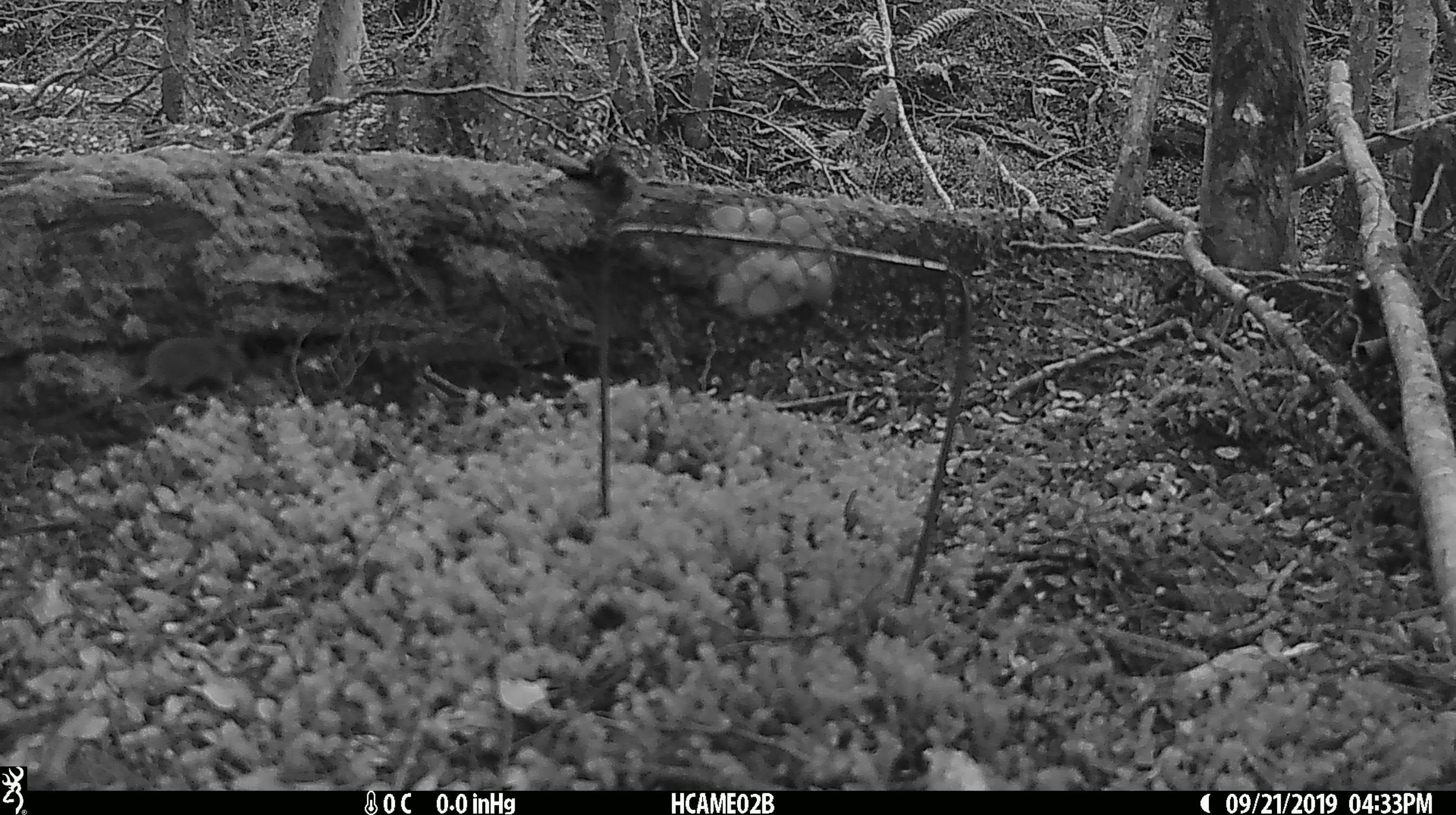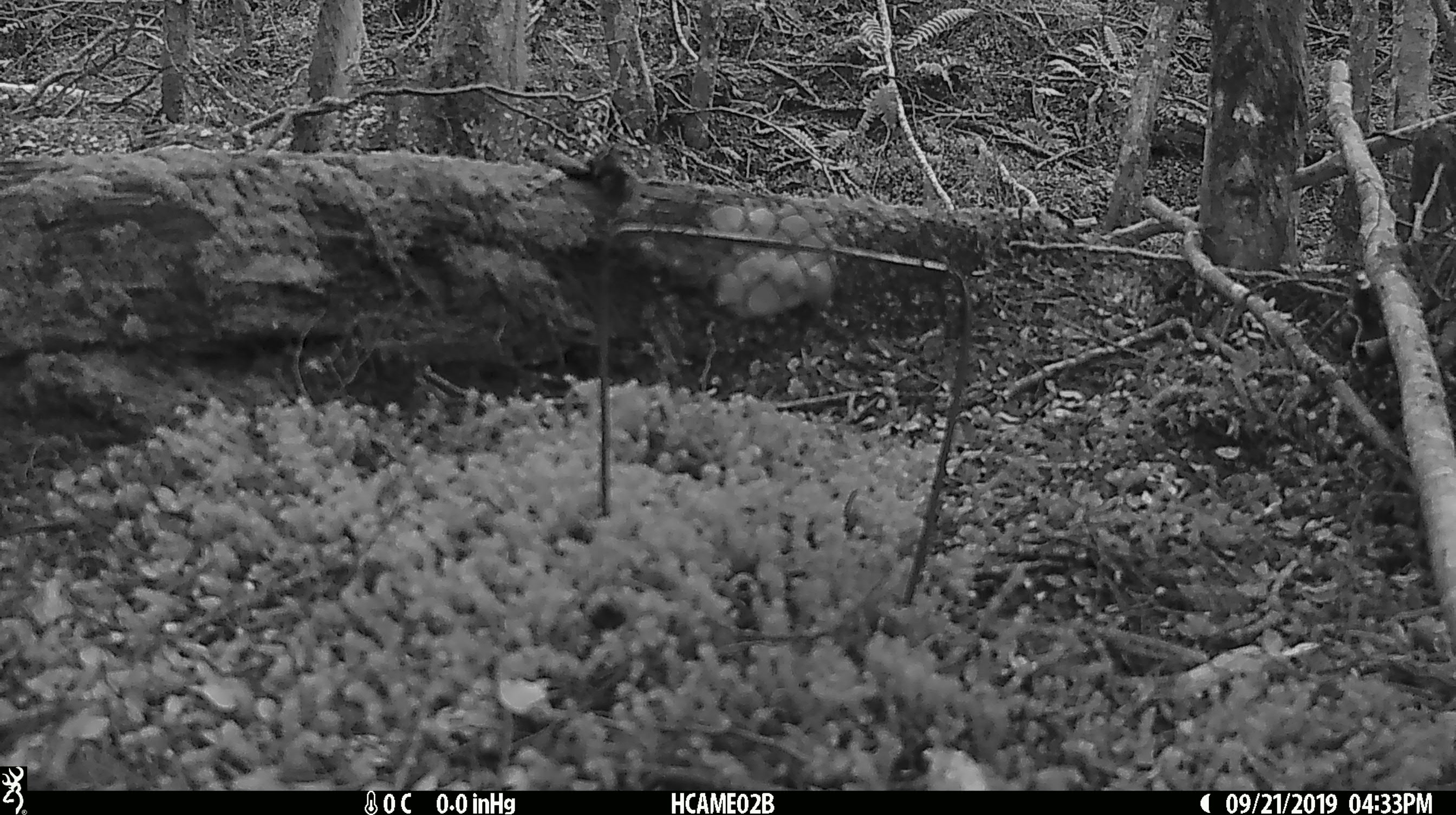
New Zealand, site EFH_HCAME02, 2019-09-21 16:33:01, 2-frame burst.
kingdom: Animalia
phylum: Chordata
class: Mammalia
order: Rodentia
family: Muridae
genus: Mus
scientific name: Mus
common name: mouse